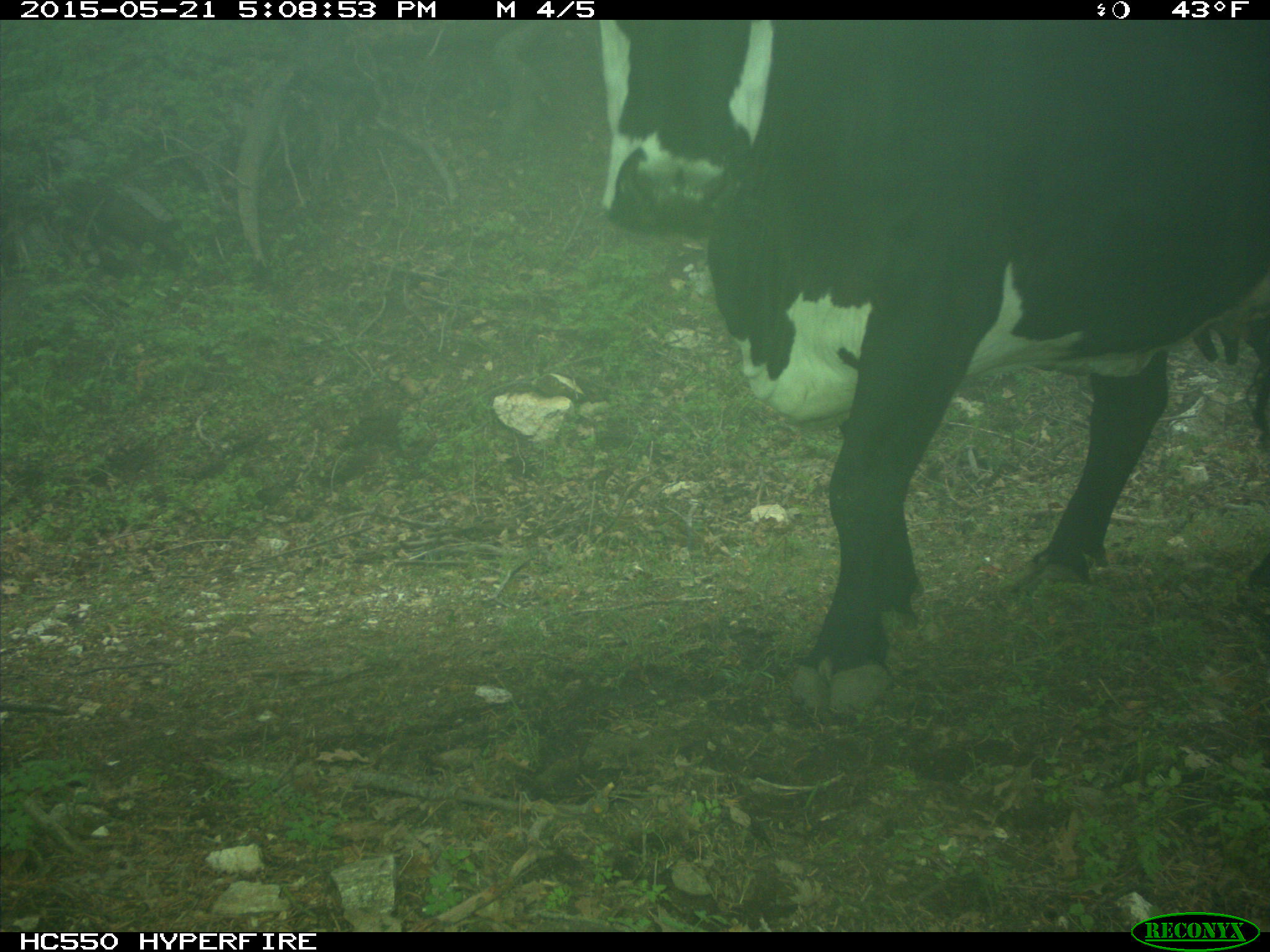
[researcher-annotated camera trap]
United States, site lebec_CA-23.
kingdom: Animalia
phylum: Chordata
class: Mammalia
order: Artiodactyla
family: Bovidae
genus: Bos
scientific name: Bos taurus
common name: domestic cow